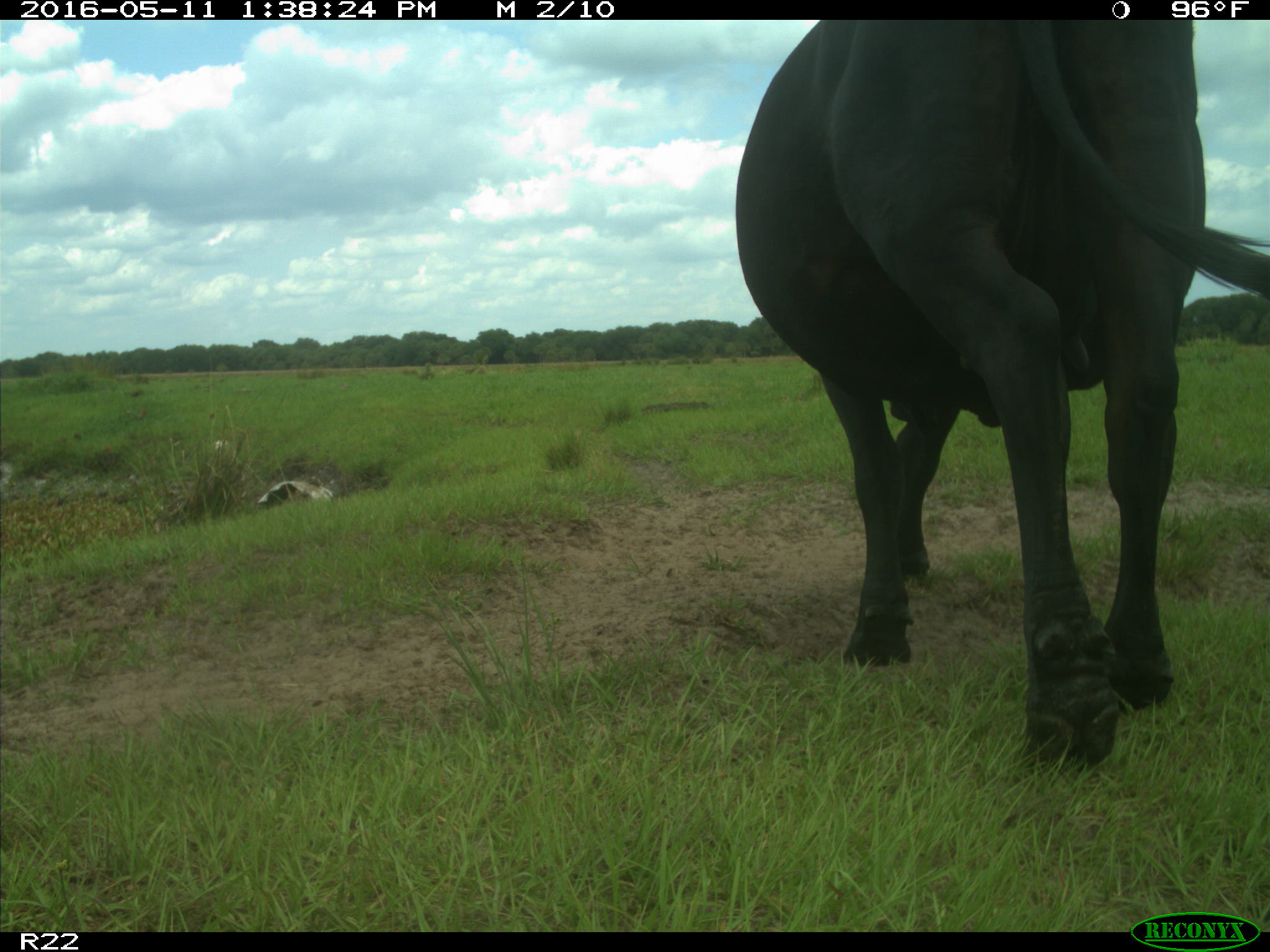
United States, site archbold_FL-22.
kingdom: Animalia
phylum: Chordata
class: Mammalia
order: Artiodactyla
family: Bovidae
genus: Bos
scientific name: Bos taurus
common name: domestic cow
Bos taurus (domestic cow).